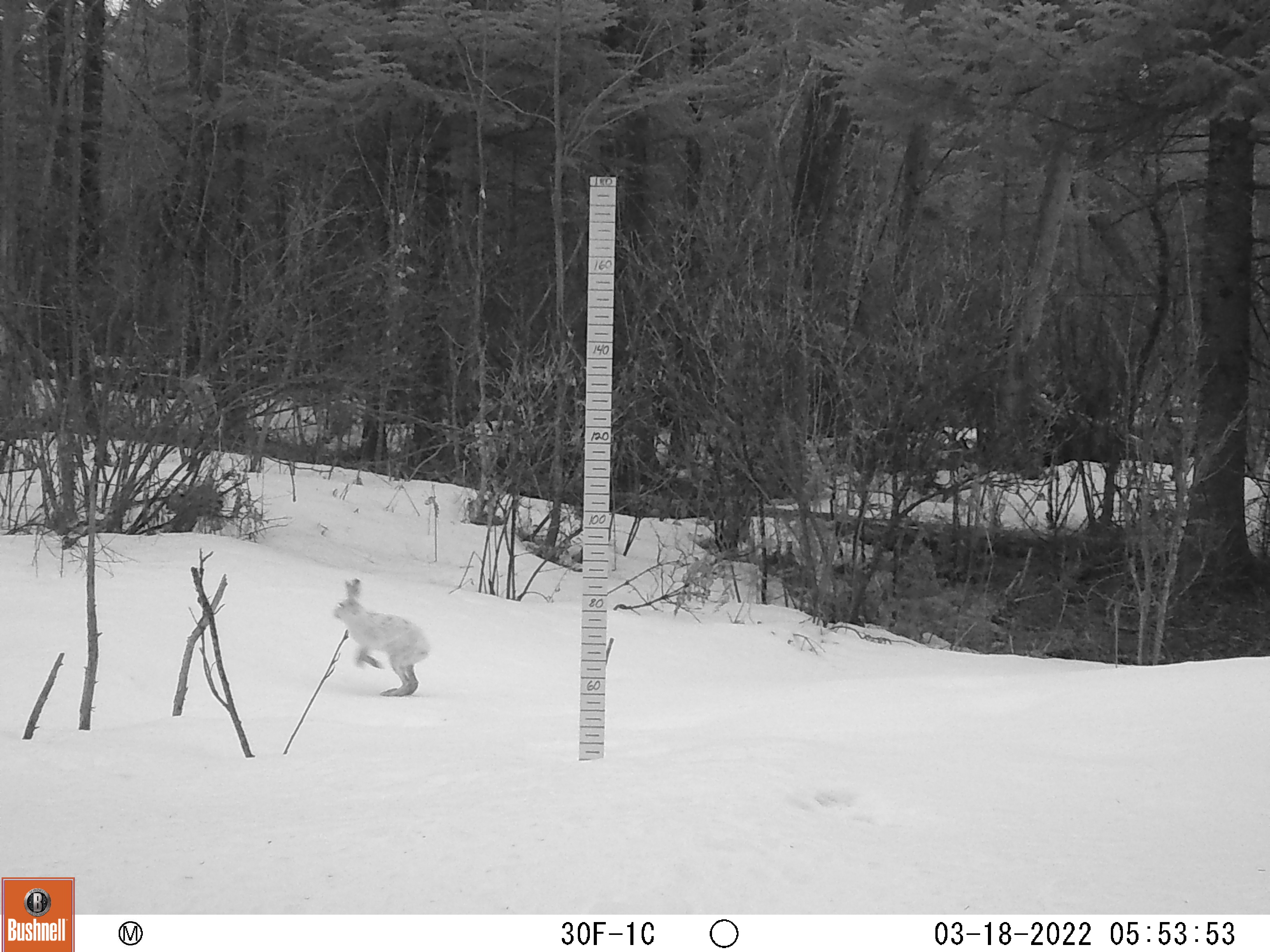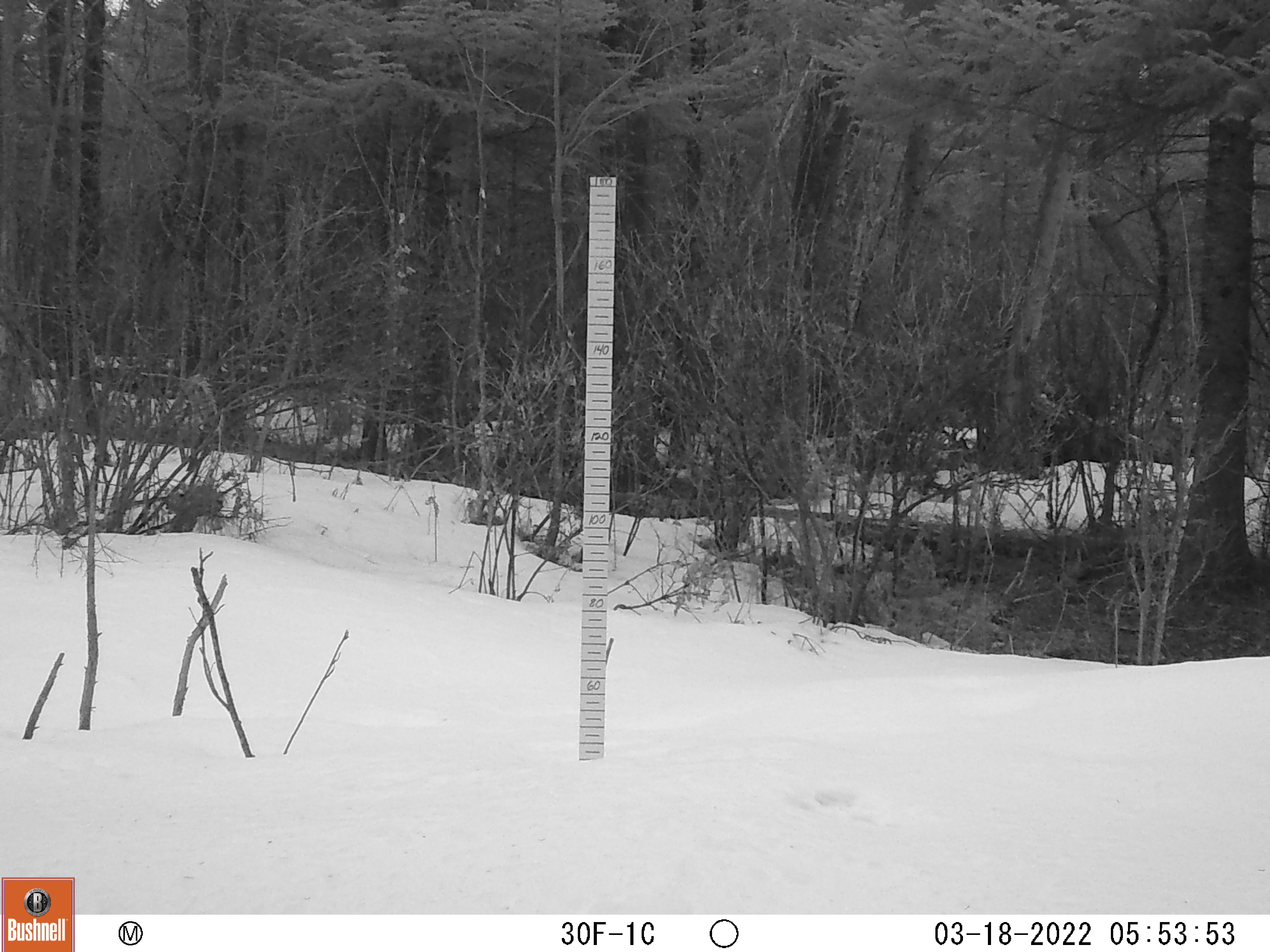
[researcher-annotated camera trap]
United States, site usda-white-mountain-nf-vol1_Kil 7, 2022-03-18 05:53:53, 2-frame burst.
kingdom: Animalia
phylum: Chordata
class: Mammalia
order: Lagomorpha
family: Leporidae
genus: Lepus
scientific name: Lepus americanus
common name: snowshoe hare